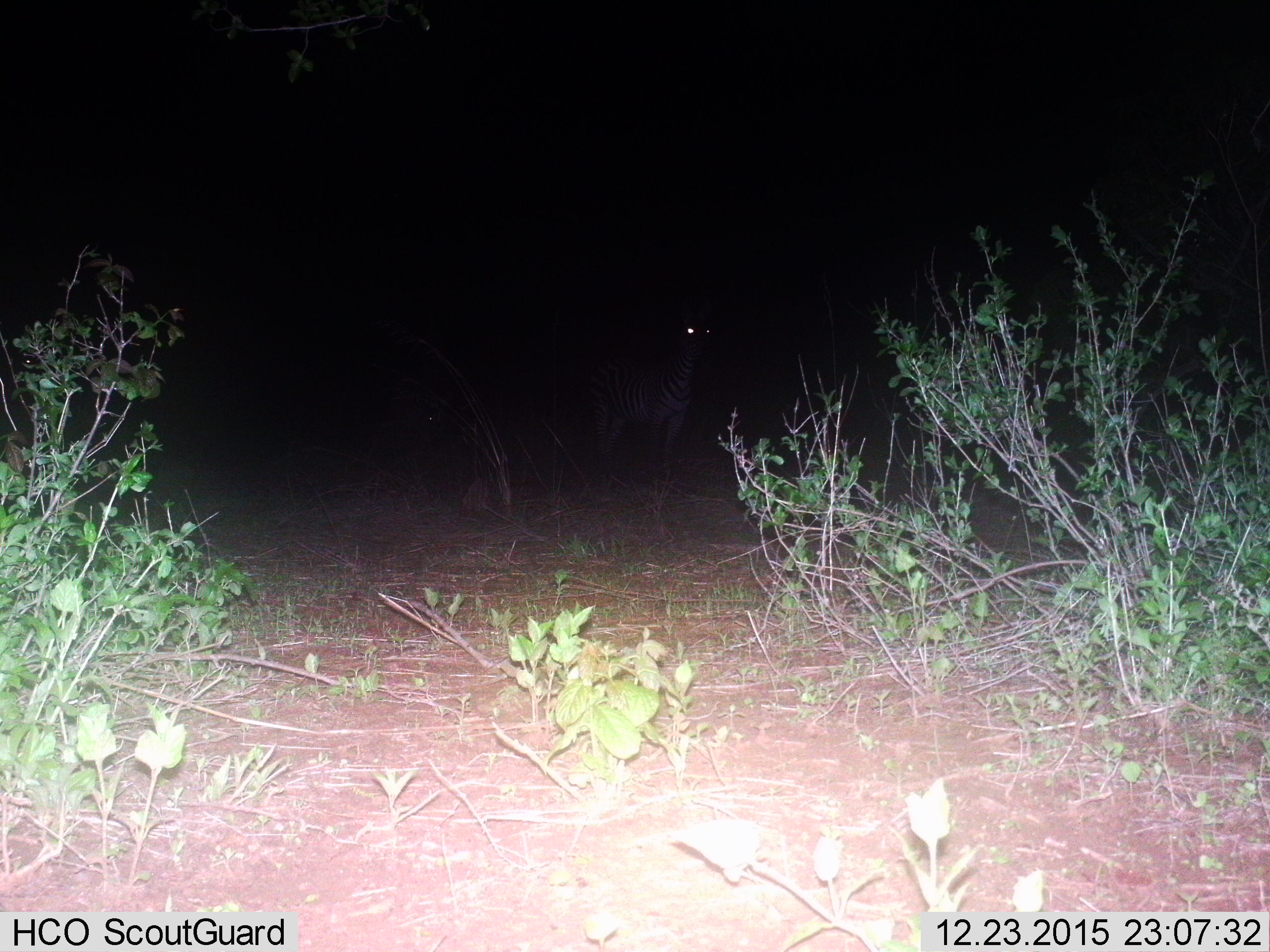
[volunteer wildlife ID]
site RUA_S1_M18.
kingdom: Animalia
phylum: Chordata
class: Mammalia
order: Perissodactyla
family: Equidae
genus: Equus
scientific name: Equus quagga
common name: plains zebra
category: zebraplains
Zebraplains (plains zebra) (Equus quagga), count 1. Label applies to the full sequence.